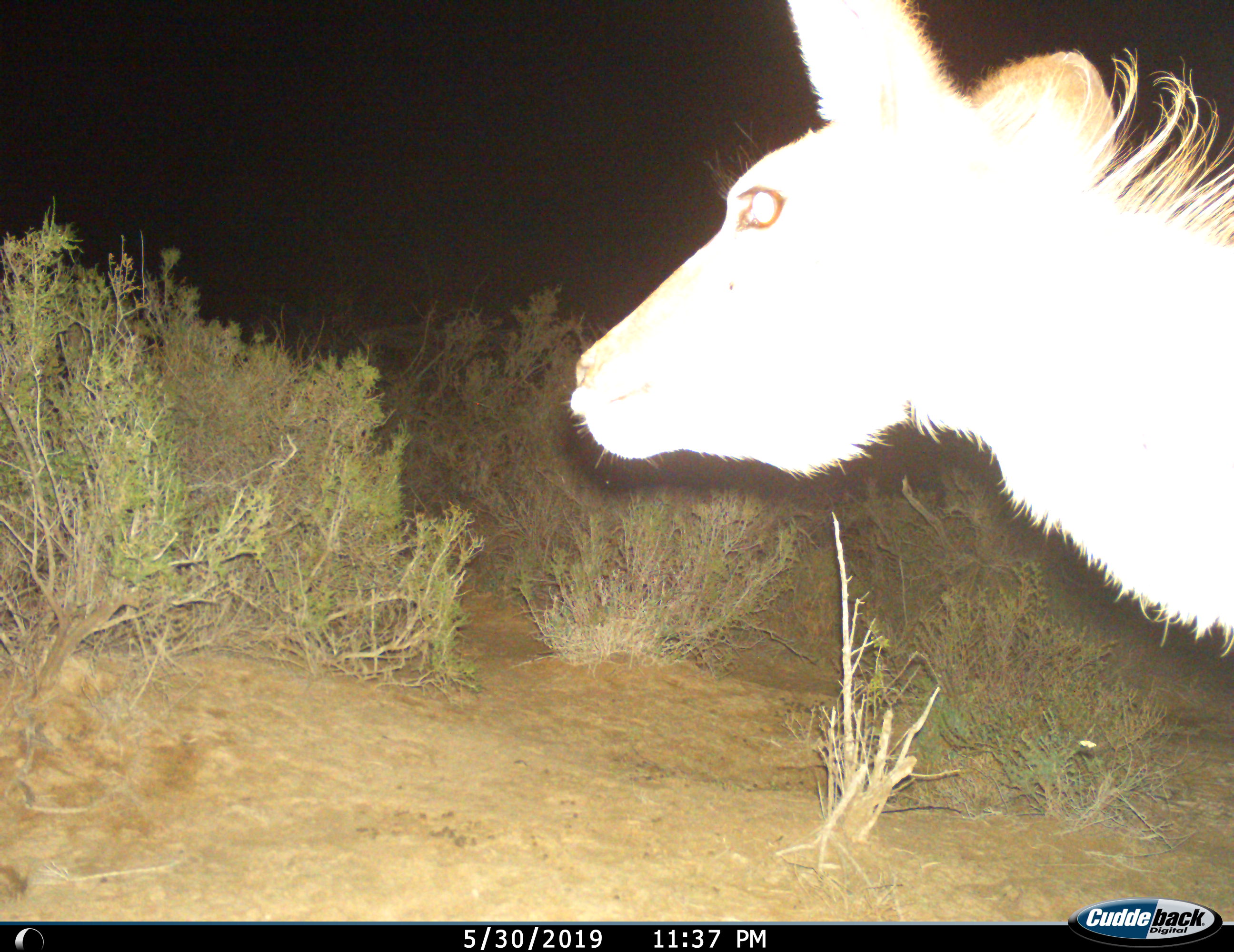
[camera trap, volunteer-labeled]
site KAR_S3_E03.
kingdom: Animalia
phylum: Chordata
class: Mammalia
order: Artiodactyla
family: Bovidae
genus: Tragelaphus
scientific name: Tragelaphus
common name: kudu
Kudu (Tragelaphus), count 1. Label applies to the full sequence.